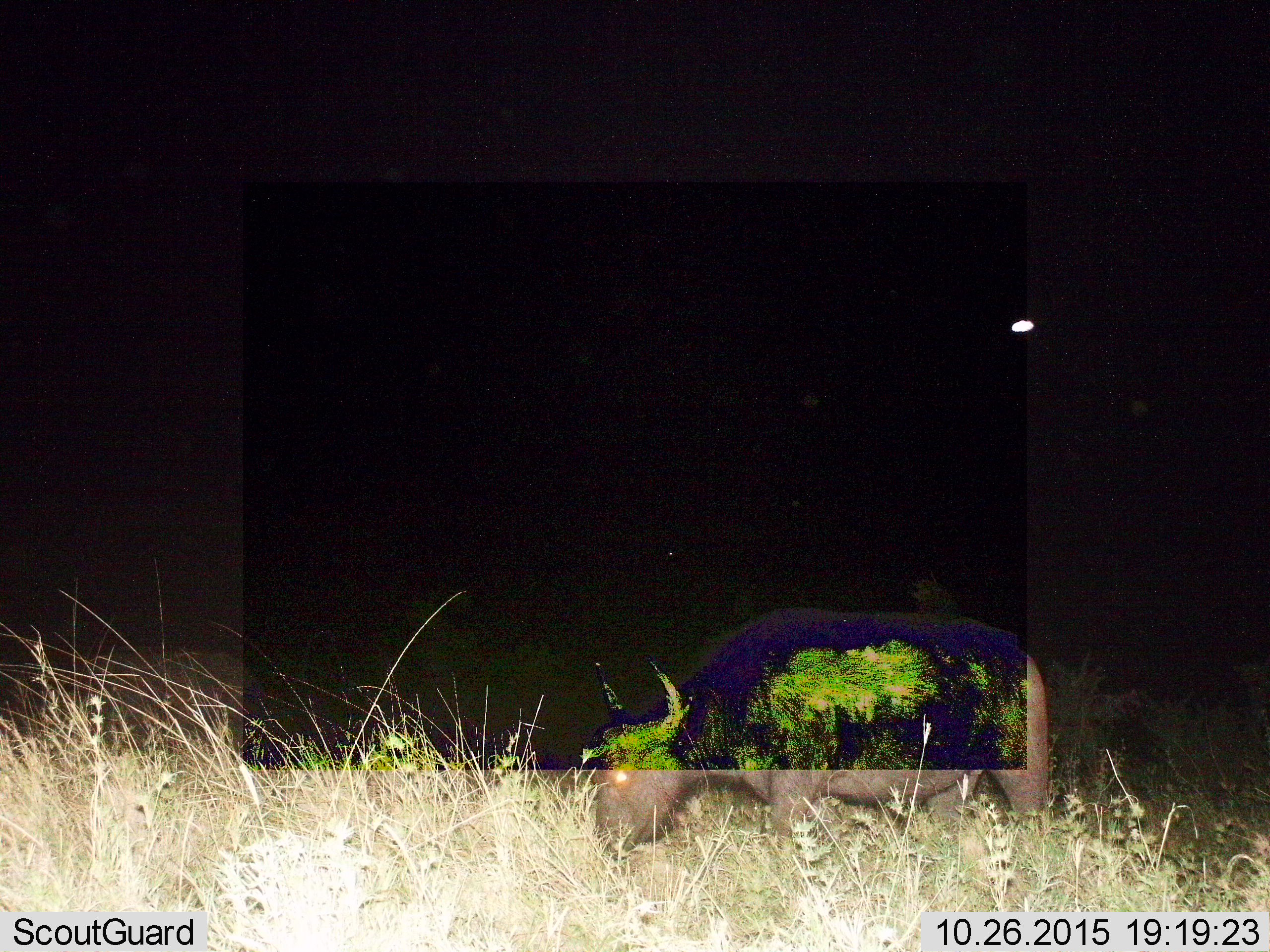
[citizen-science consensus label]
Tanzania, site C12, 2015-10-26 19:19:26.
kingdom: Animalia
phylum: Chordata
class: Mammalia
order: Artiodactyla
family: Bovidae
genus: Syncerus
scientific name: Syncerus caffer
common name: cape buffalo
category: buffalo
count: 1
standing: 25%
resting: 0%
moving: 0%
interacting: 0%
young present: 0%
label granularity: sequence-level